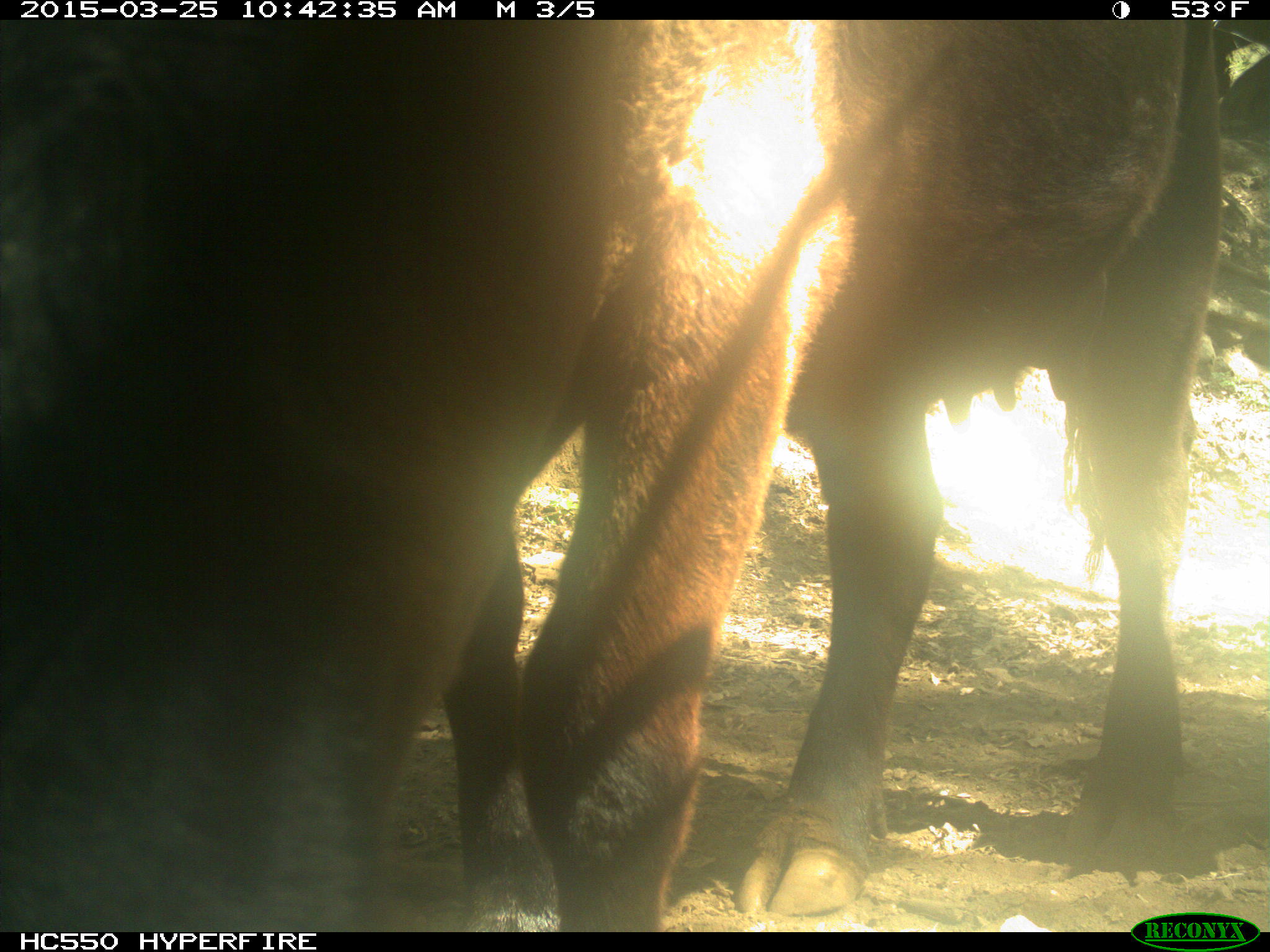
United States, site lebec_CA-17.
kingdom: Animalia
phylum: Chordata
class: Mammalia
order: Artiodactyla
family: Bovidae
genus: Bos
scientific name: Bos taurus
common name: domestic cow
Bos taurus (domestic cow).